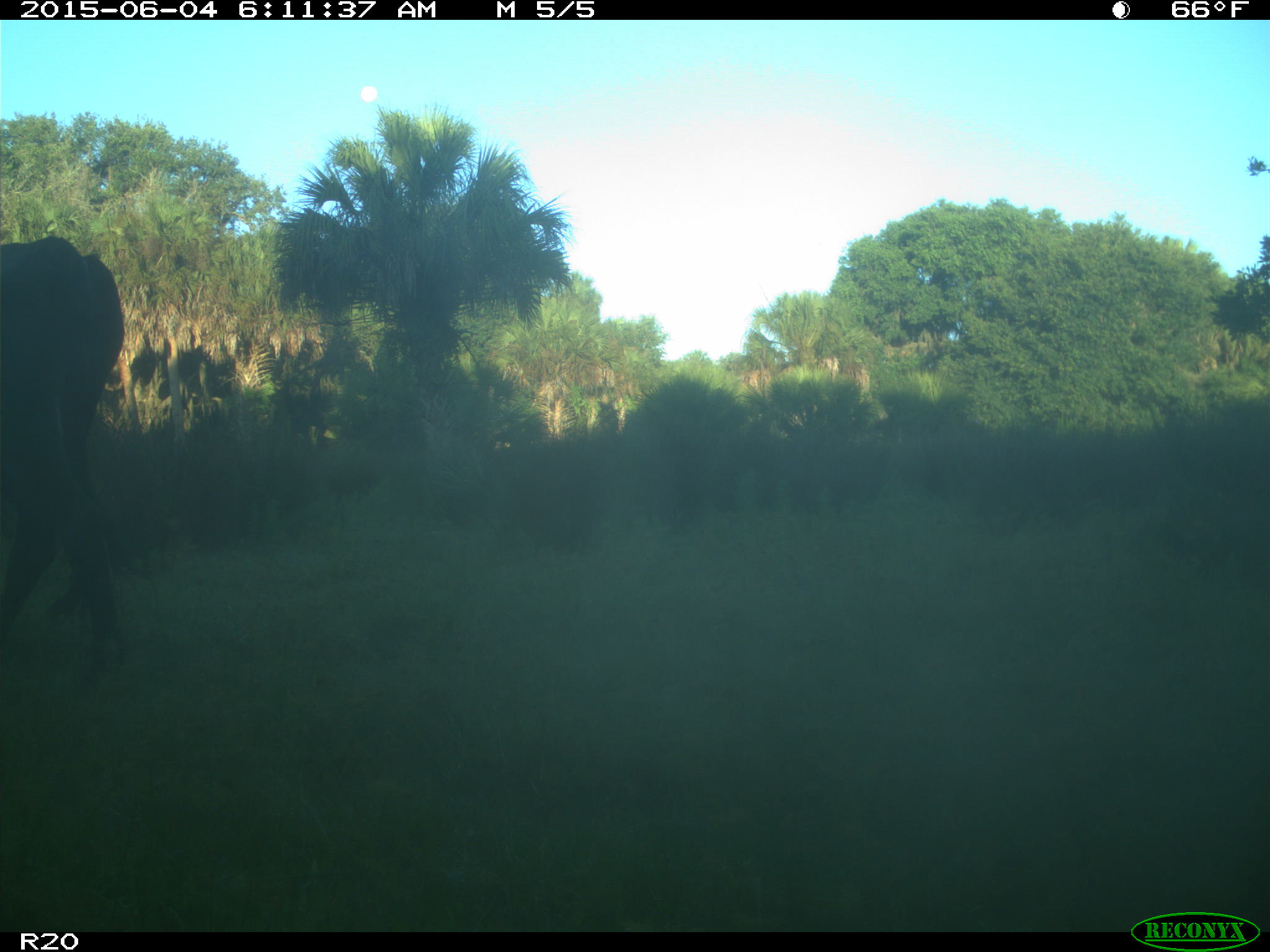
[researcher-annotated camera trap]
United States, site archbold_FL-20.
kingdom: Animalia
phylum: Chordata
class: Mammalia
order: Artiodactyla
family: Bovidae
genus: Bos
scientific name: Bos taurus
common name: domestic cow